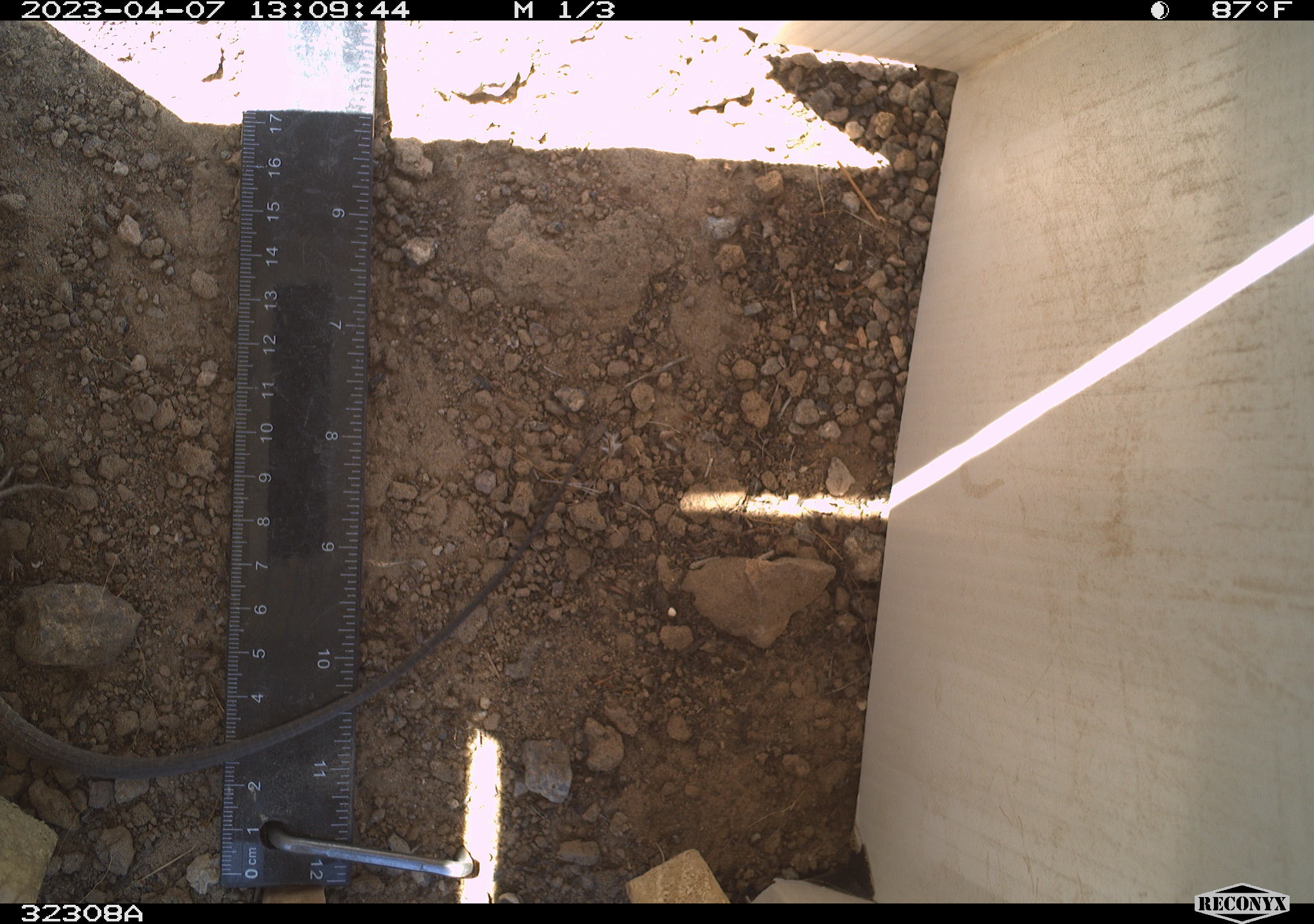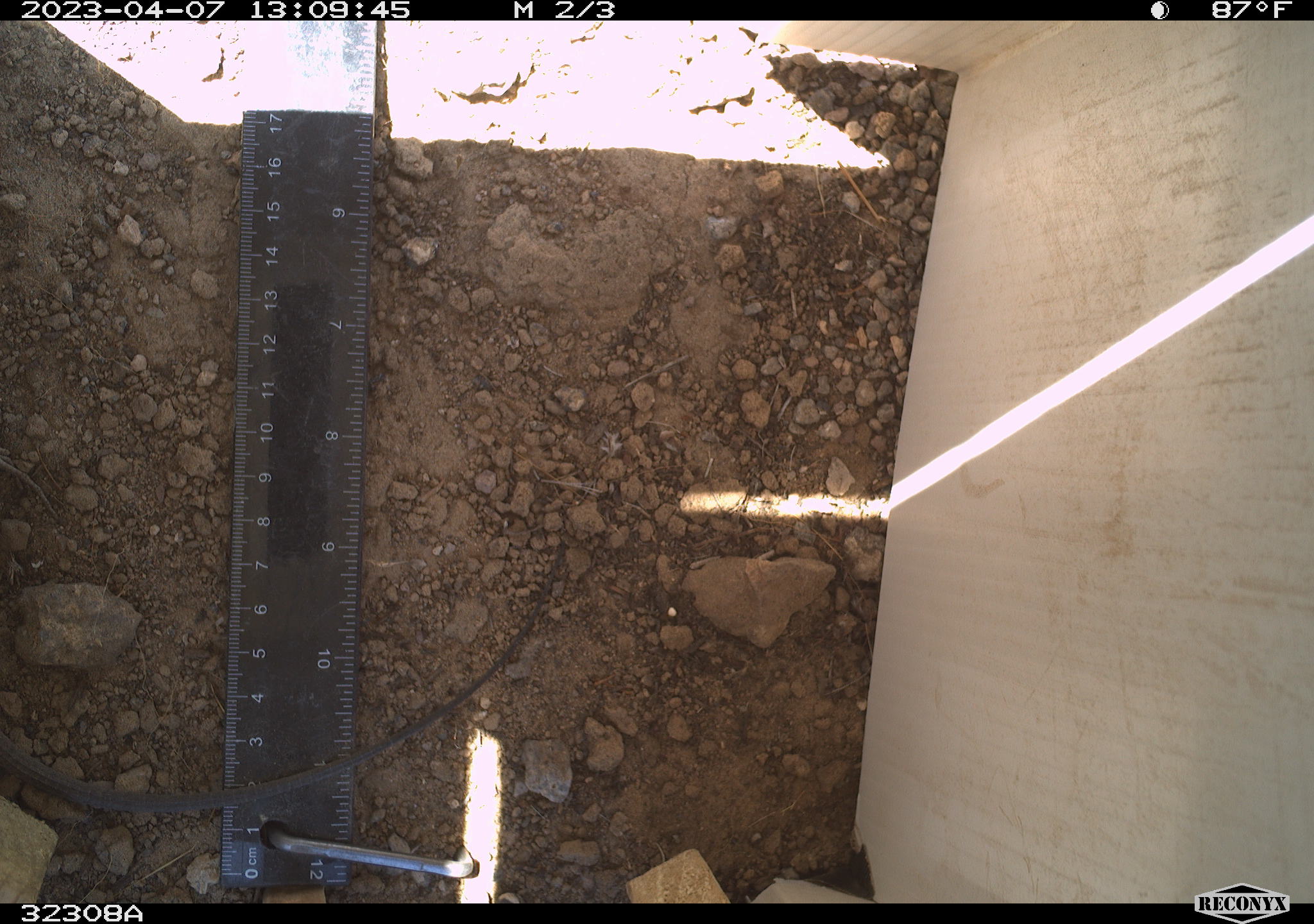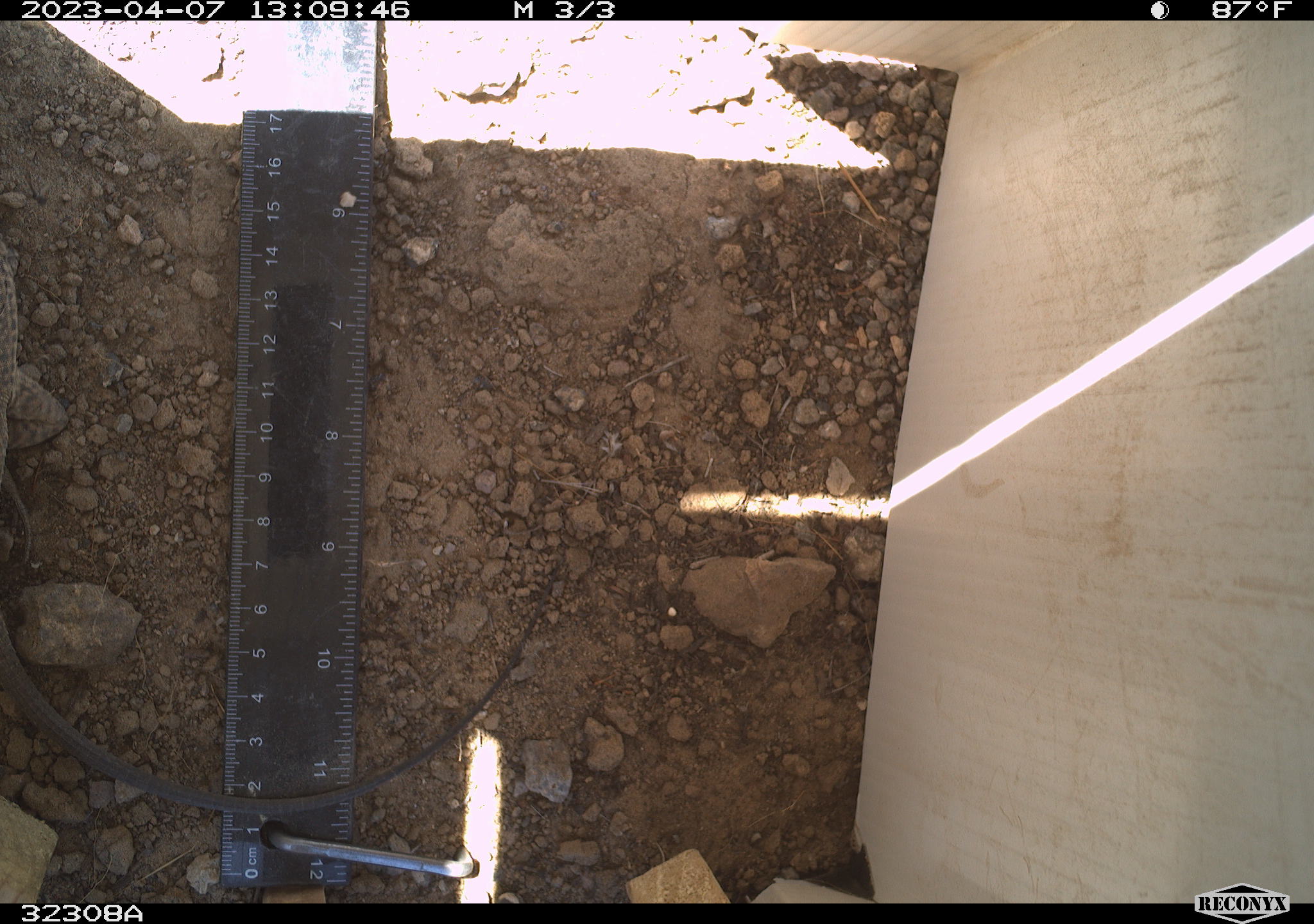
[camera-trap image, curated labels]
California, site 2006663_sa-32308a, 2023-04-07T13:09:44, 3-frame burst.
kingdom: Animalia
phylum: Chordata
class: Reptilia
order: Squamata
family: Teiidae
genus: Aspidoscelis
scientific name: Aspidoscelis tigris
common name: western whiptail